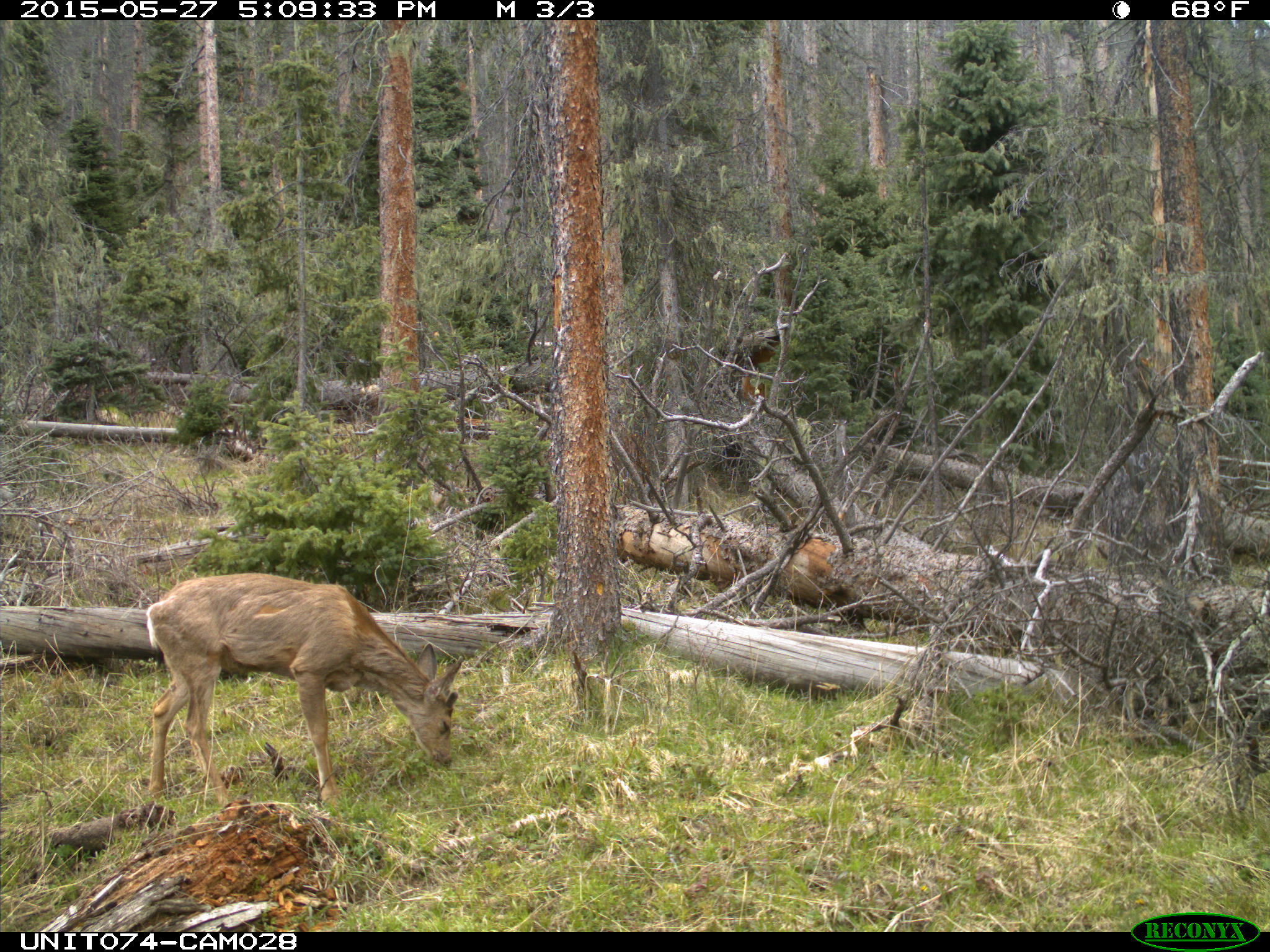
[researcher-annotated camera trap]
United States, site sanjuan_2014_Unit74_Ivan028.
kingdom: Animalia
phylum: Chordata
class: Mammalia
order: Artiodactyla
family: Cervidae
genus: Odocoileus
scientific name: Odocoileus hemionus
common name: mule deer